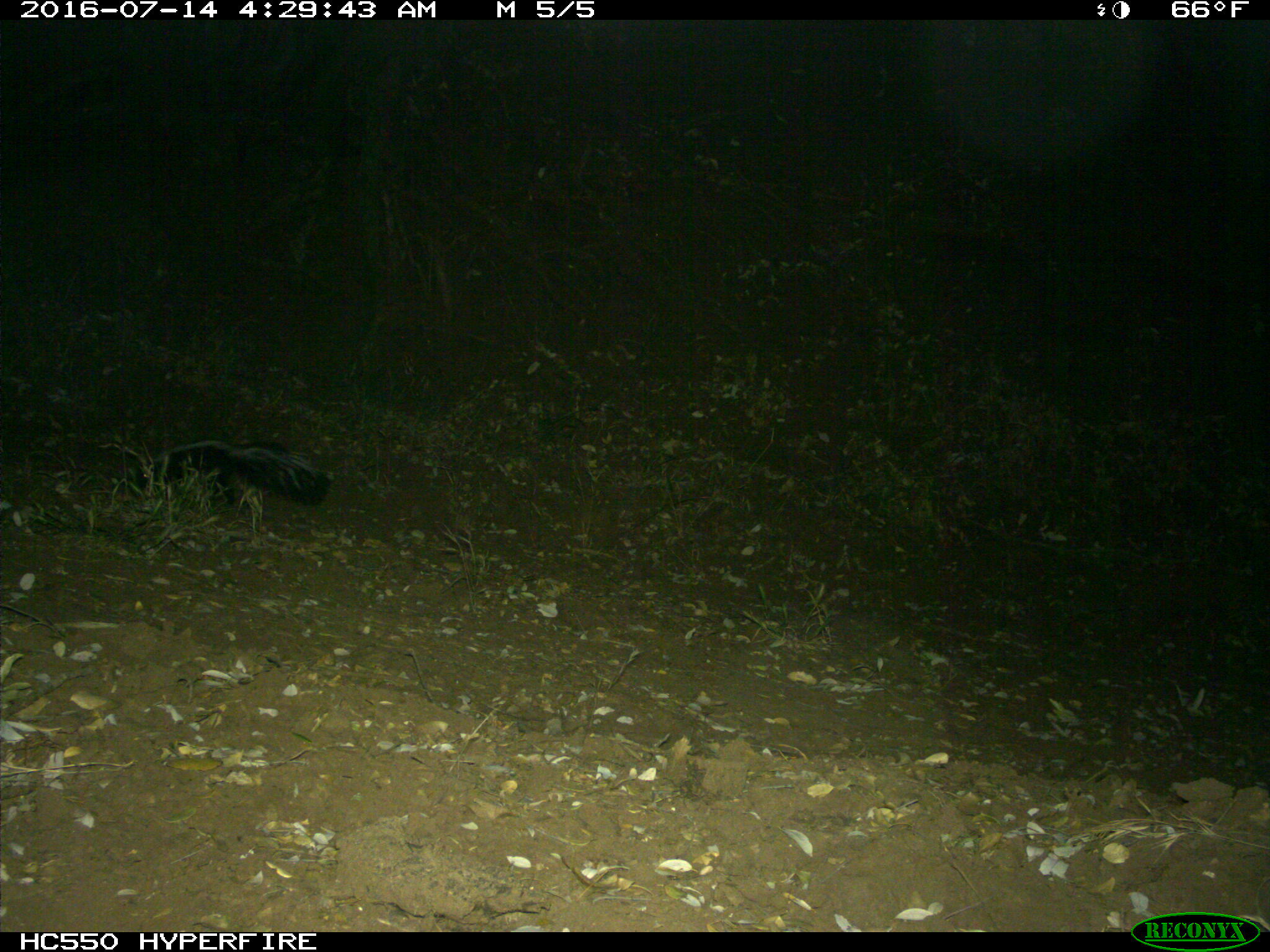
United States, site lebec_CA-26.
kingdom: Animalia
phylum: Chordata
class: Mammalia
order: Carnivora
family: Mephitidae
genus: Mephitis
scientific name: Mephitis mephitis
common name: striped skunk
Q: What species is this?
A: Mephitis mephitis (striped skunk).